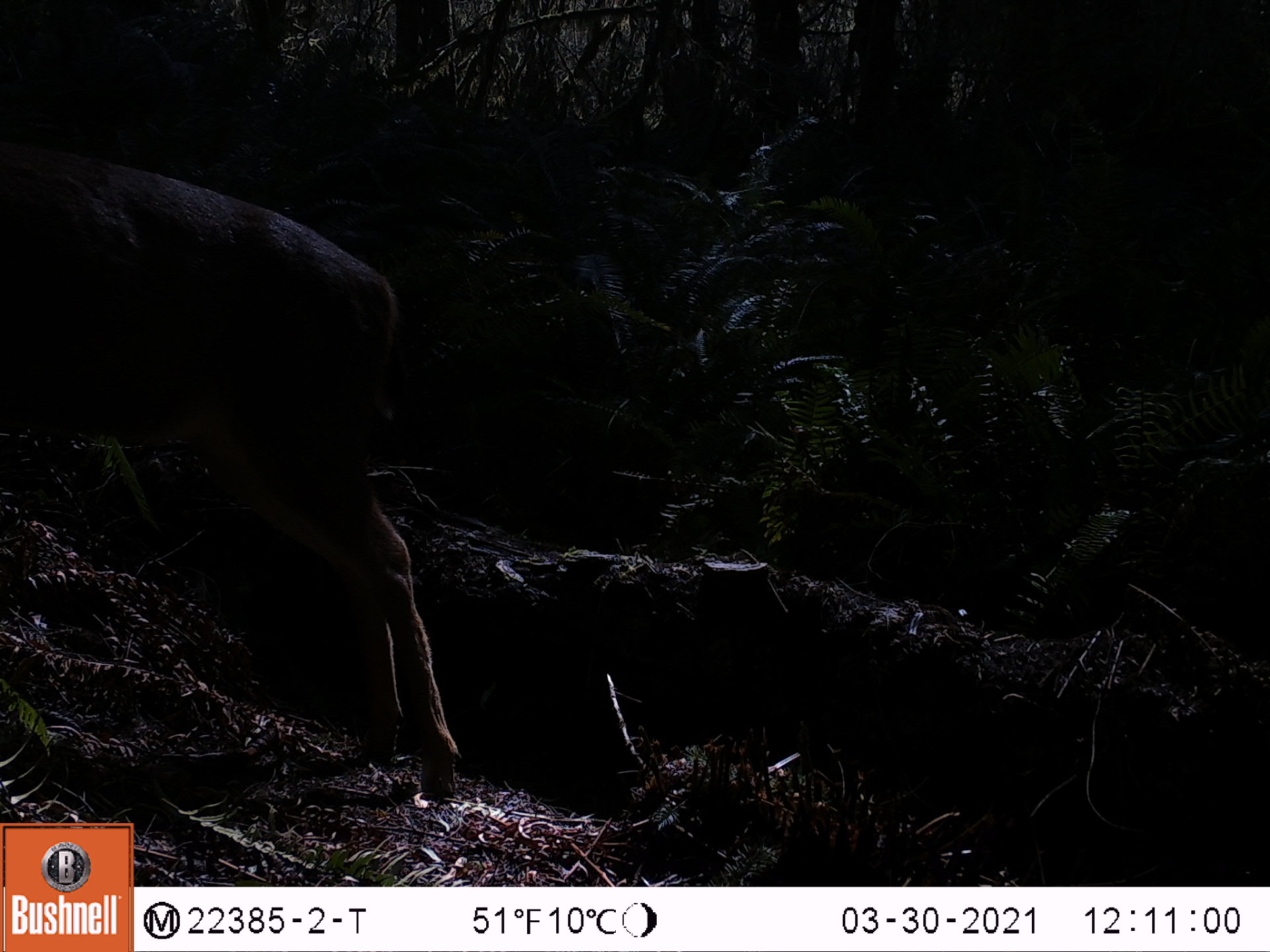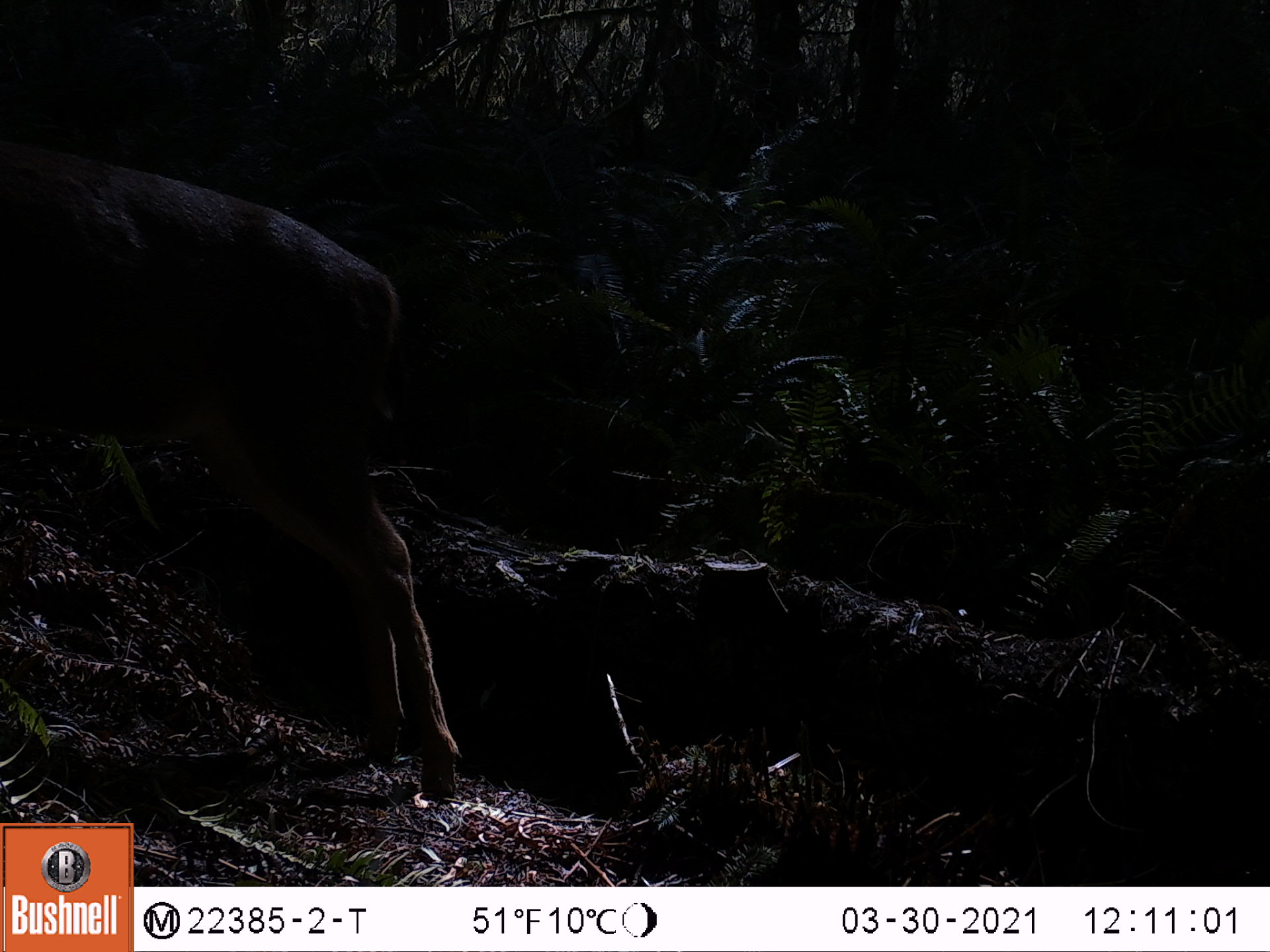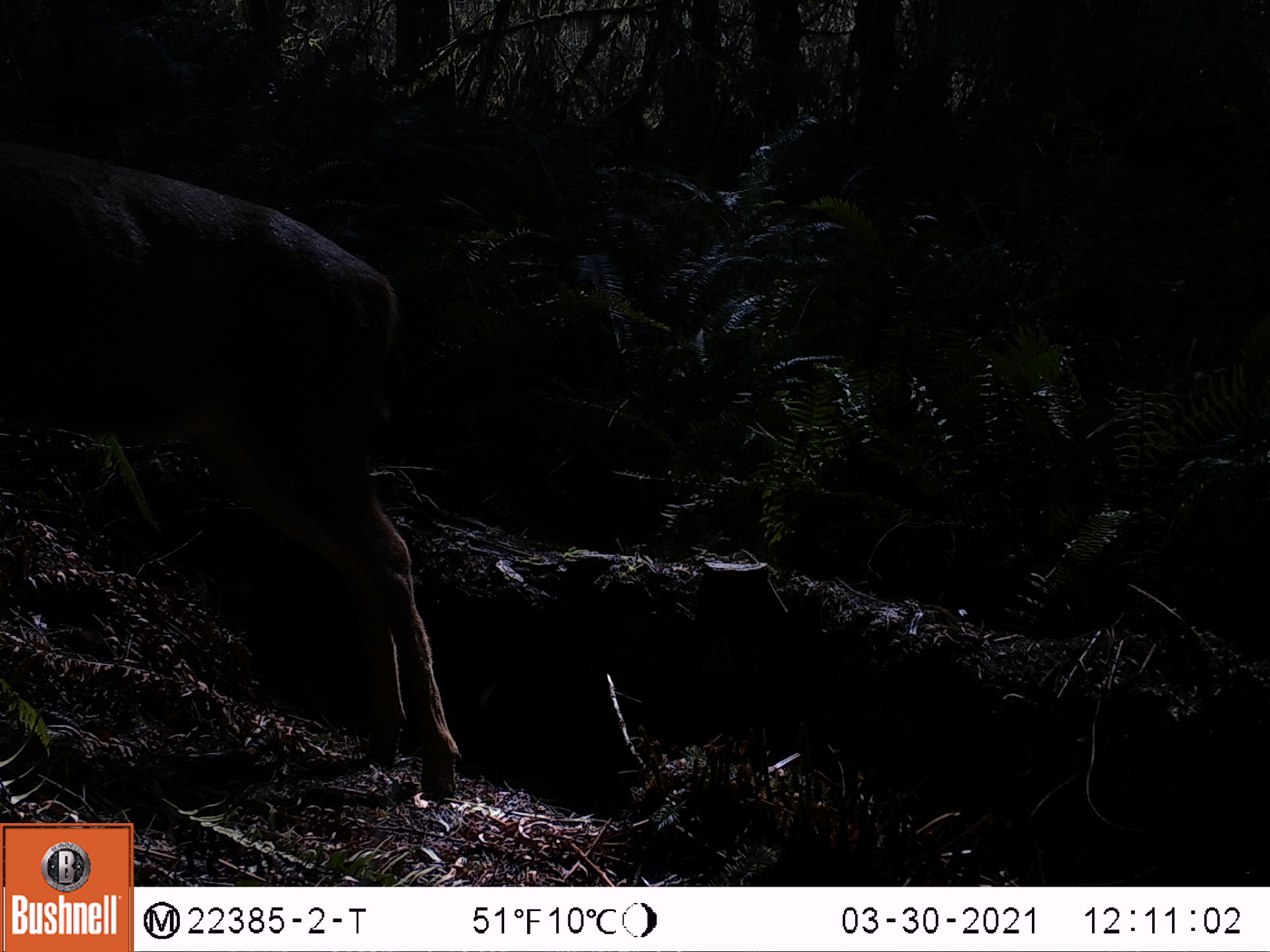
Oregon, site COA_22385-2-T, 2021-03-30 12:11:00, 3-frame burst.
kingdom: Animalia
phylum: Chordata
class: Mammalia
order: Artiodactyla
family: Cervidae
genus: Odocoileus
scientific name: Odocoileus hemionus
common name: black-tailed deer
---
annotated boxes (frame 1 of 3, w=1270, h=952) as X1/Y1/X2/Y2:
black-tailed deer: 0/131/468/801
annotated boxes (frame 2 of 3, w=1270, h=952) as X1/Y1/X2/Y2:
black-tailed deer: 0/134/472/806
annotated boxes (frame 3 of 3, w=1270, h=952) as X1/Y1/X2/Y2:
black-tailed deer: 0/142/473/811